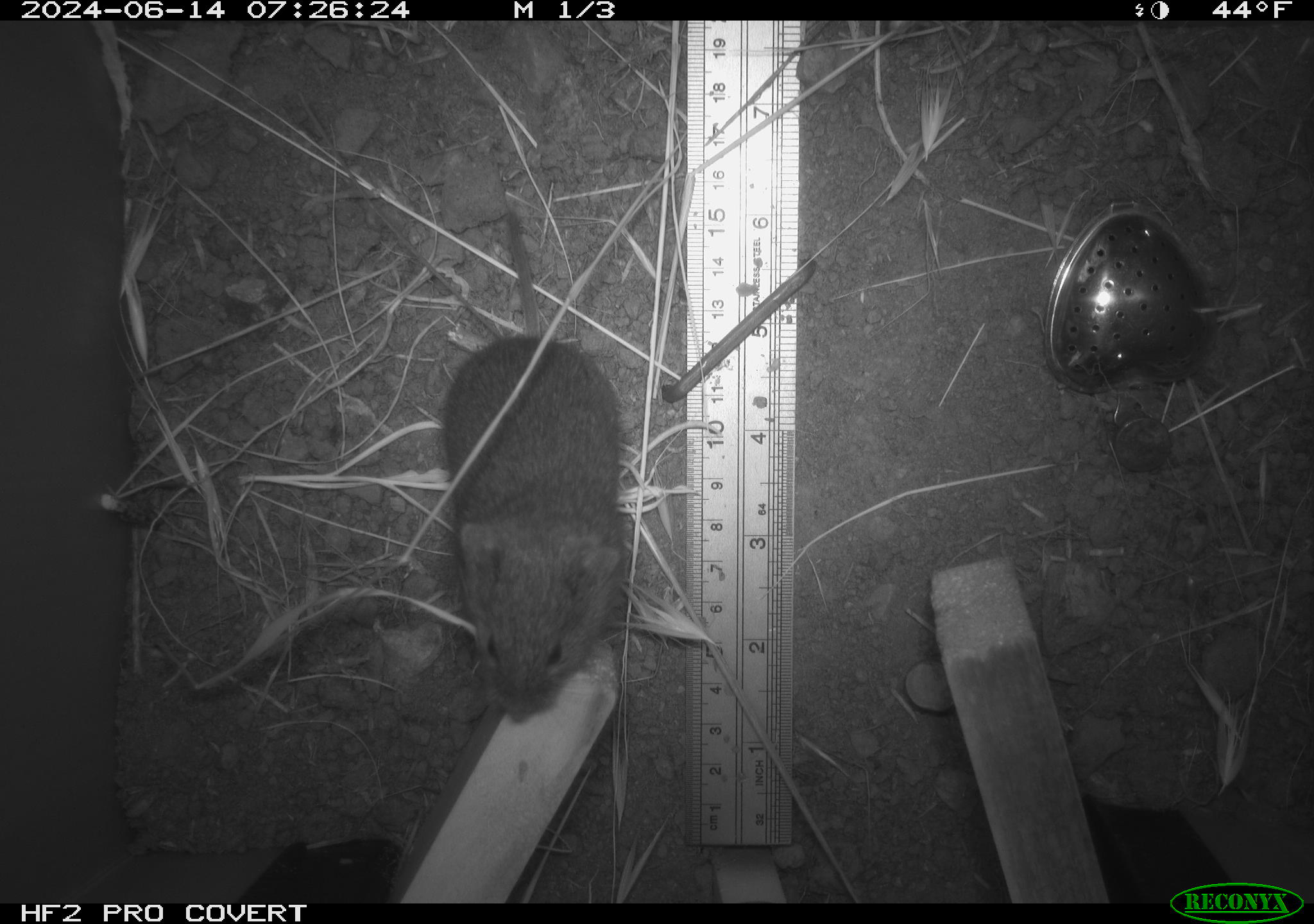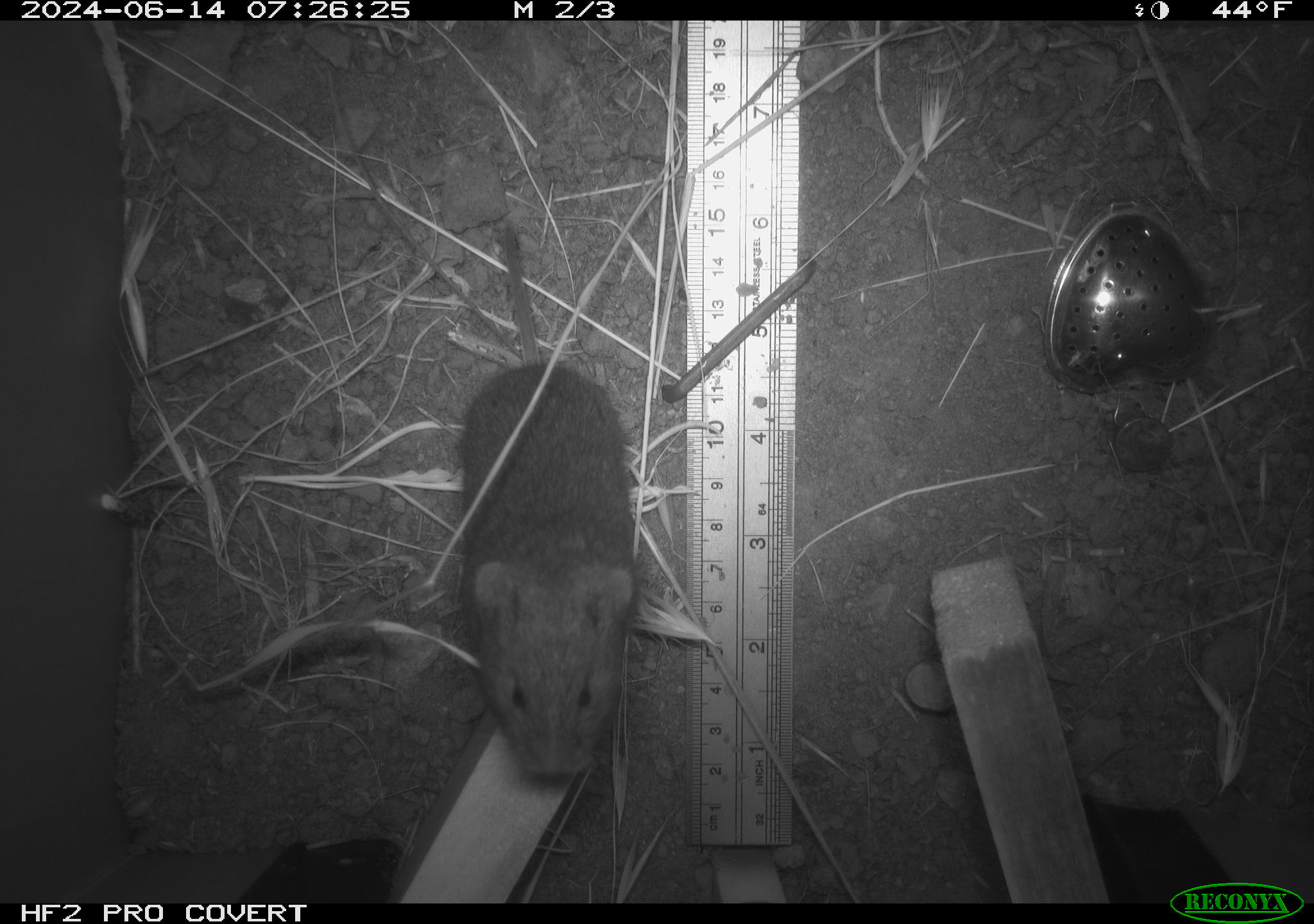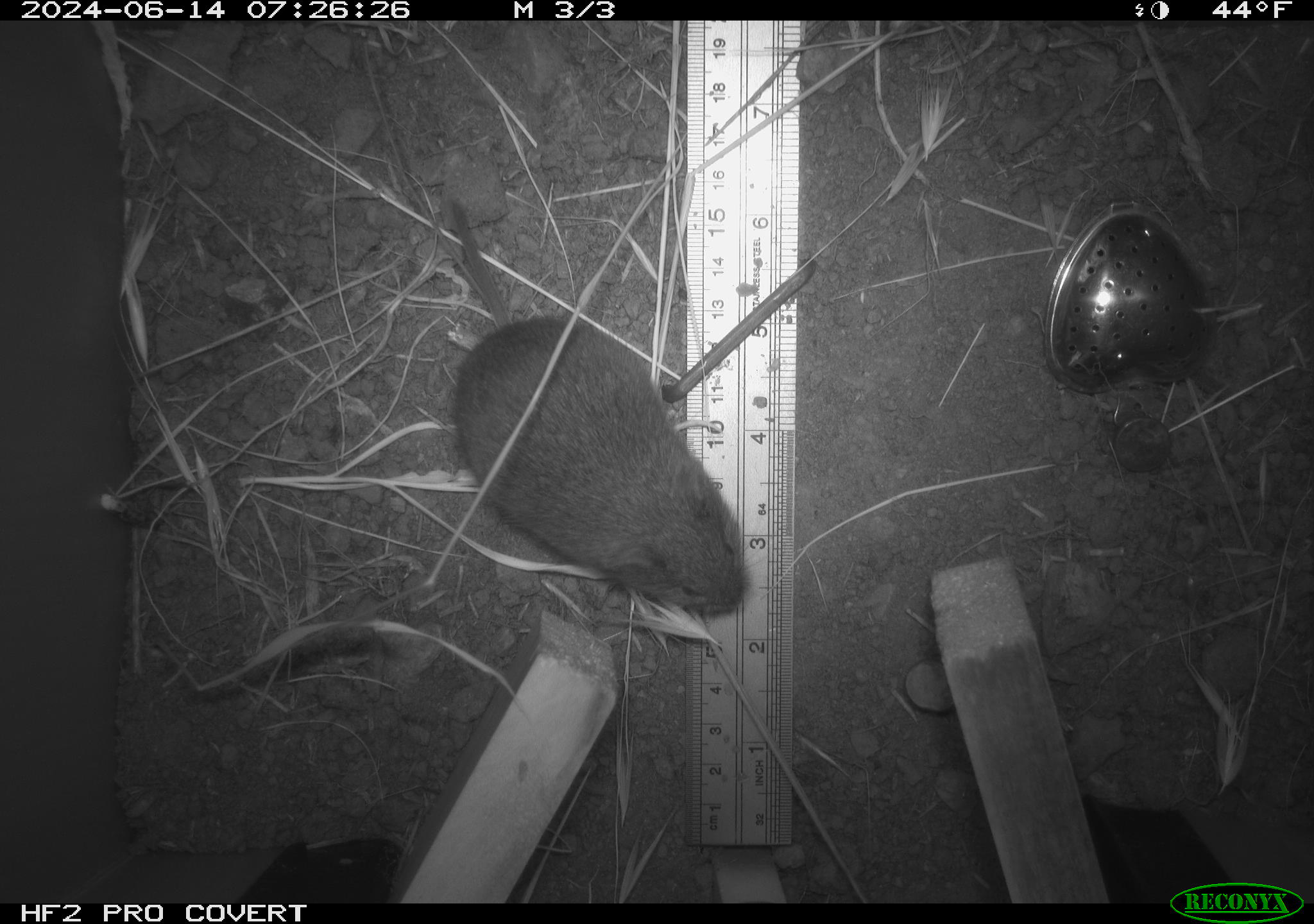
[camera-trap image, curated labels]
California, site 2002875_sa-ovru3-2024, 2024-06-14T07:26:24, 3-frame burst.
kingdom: Animalia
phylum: Chordata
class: Mammalia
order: Rodentia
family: Cricetidae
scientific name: Arvicolinae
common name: voles, lemmings, and muskrats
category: arvicolinae subfamily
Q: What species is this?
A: Arvicolinae subfamily (voles, lemmings, and muskrats) (Arvicolinae).